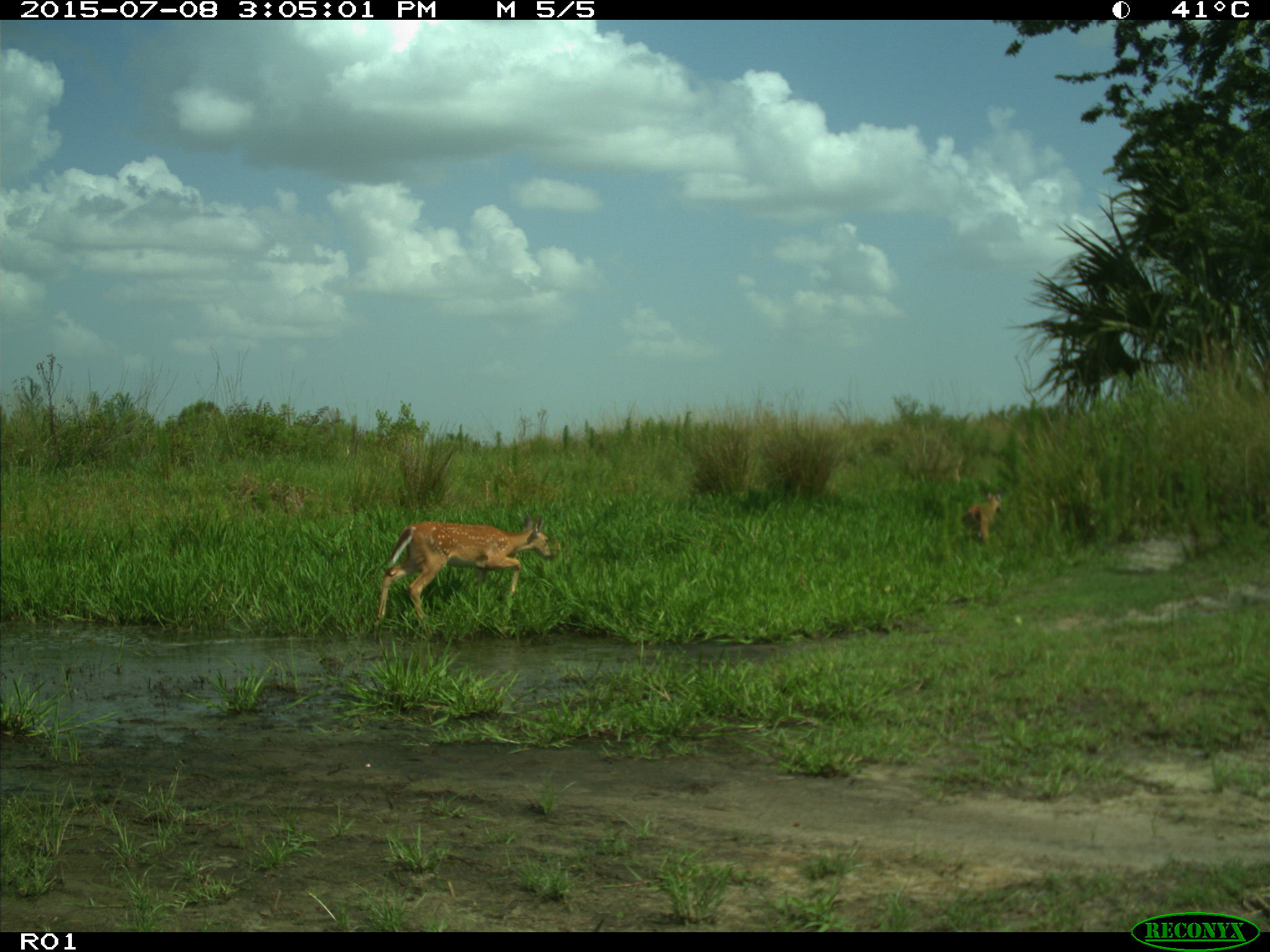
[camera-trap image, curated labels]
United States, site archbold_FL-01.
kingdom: Animalia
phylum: Chordata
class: Mammalia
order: Artiodactyla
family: Cervidae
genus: Odocoileus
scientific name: Odocoileus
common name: deer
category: unidentified deer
Unidentified deer (deer) (Odocoileus).